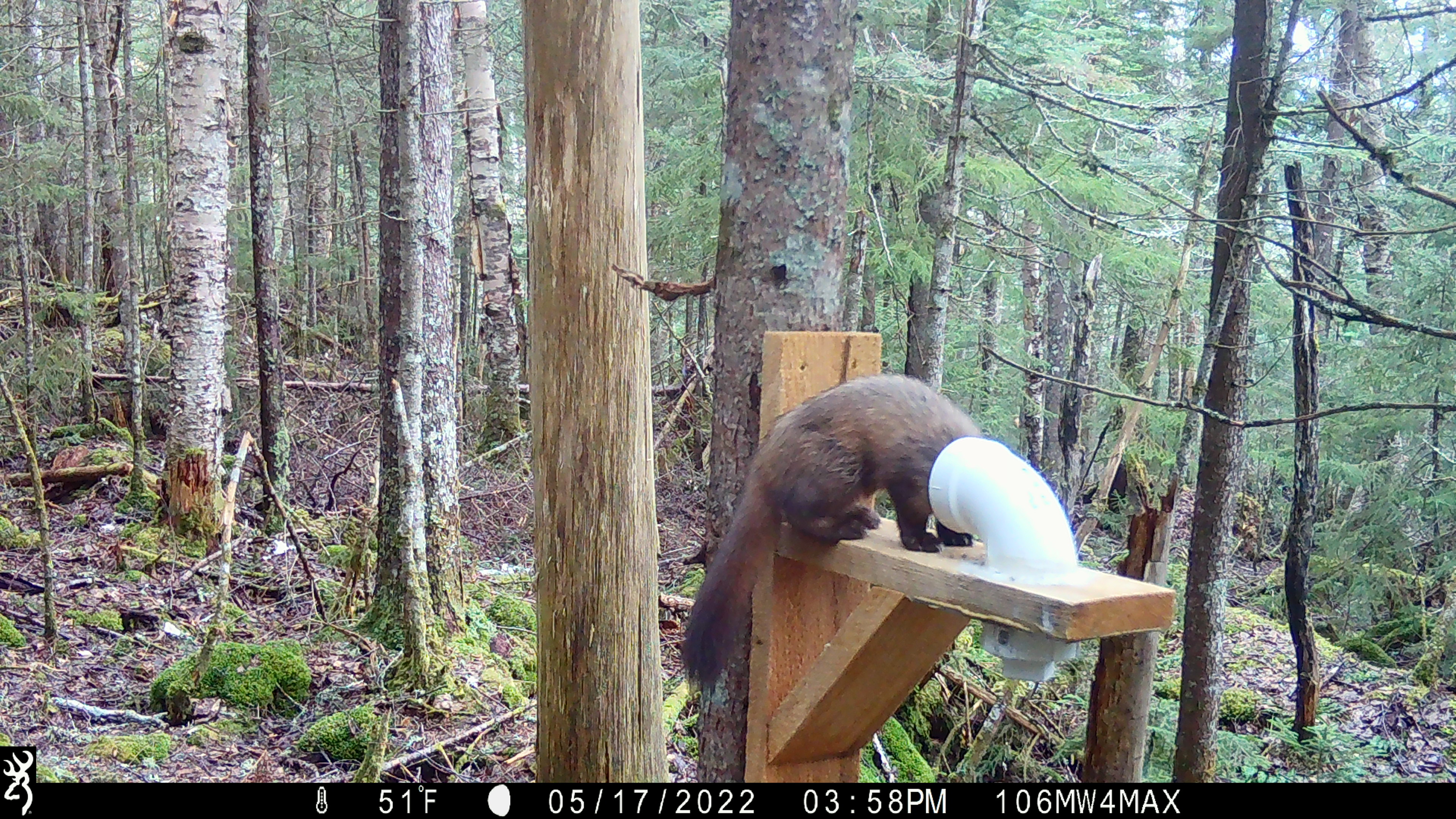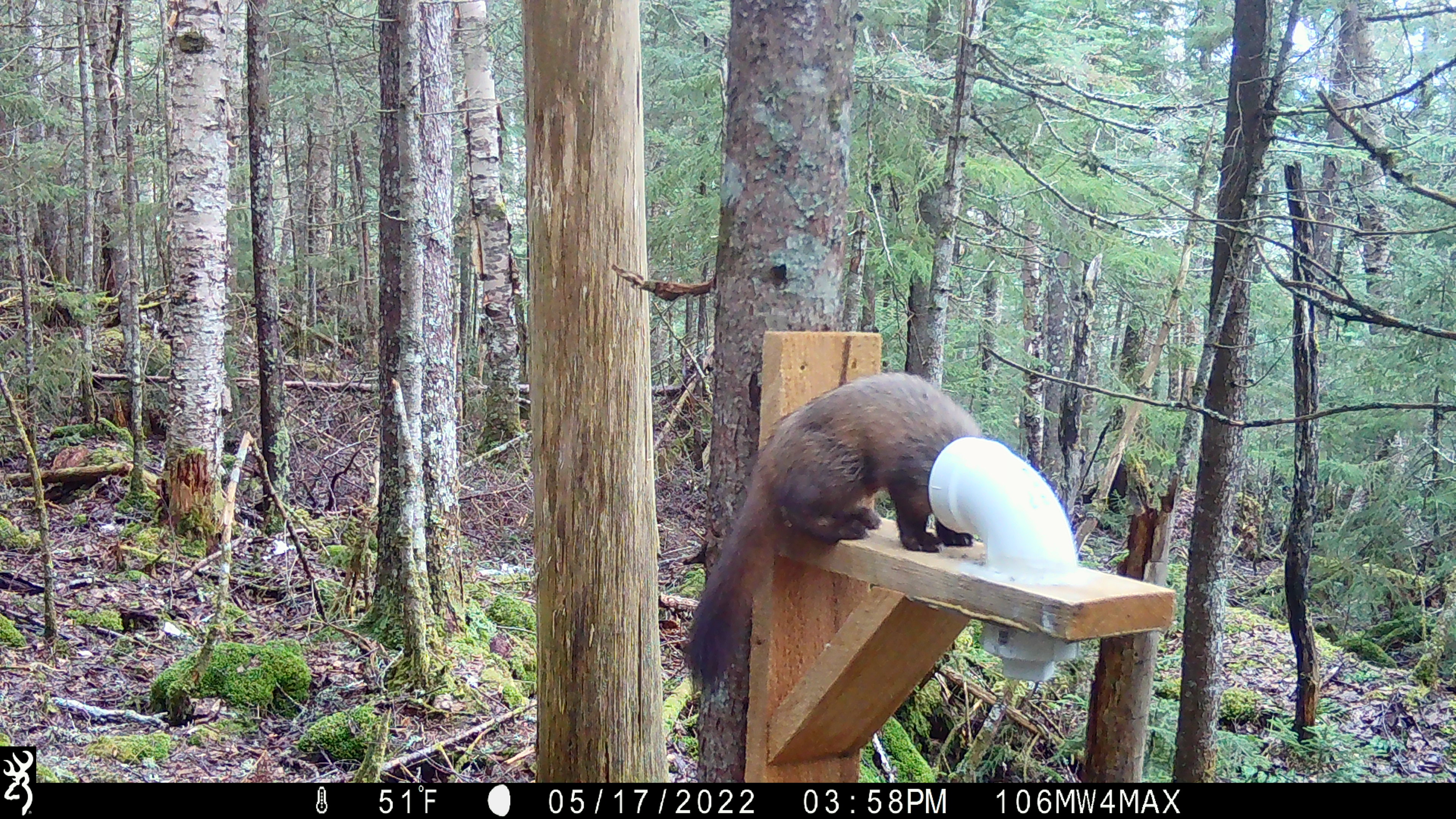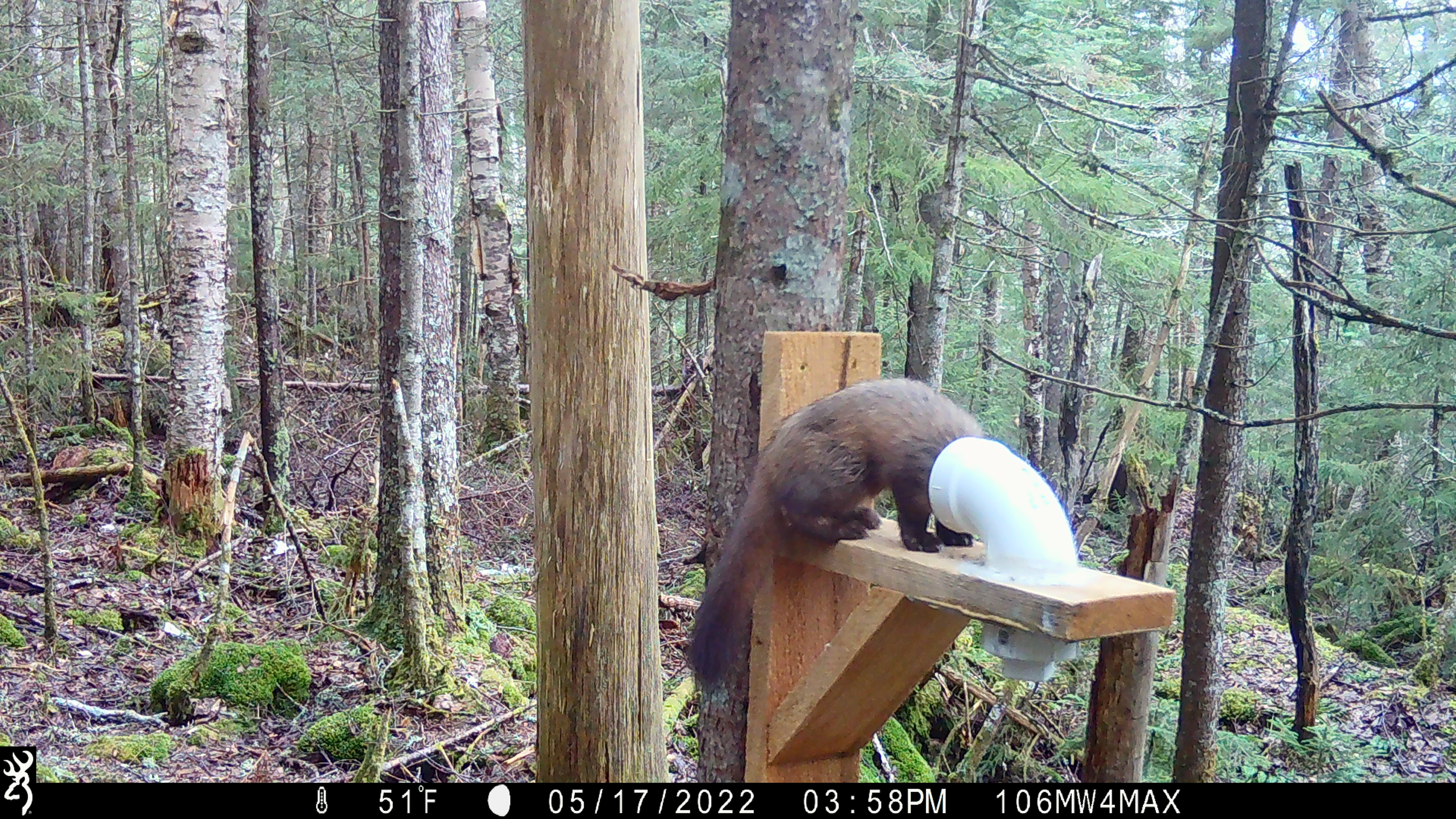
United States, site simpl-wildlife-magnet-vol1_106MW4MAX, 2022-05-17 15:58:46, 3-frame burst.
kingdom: Animalia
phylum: Chordata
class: Mammalia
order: Carnivora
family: Mustelidae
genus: Martes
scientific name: Martes americana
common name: american marten